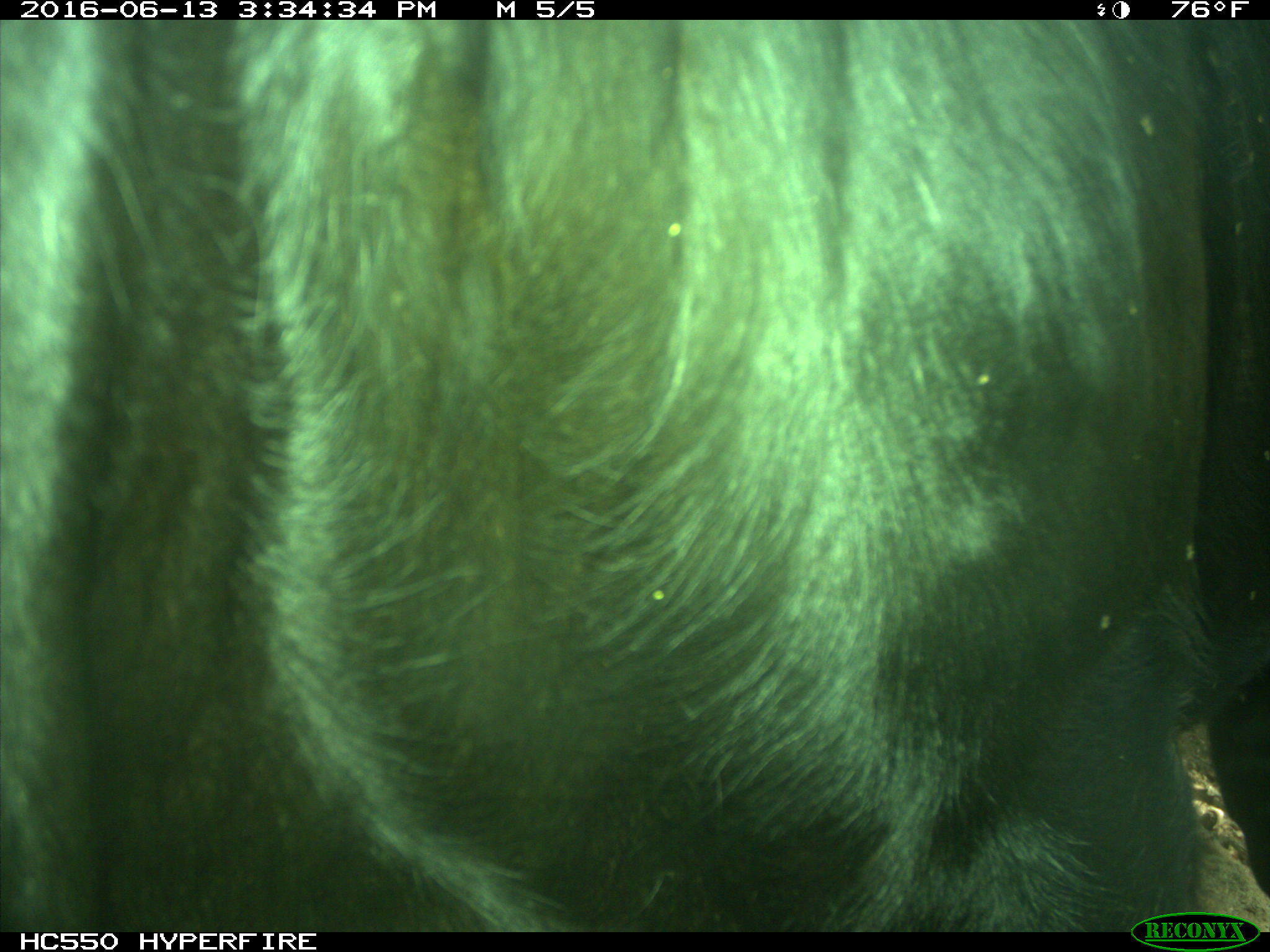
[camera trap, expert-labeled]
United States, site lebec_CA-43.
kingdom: Animalia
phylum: Chordata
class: Mammalia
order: Artiodactyla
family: Bovidae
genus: Bos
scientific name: Bos taurus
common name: domestic cow